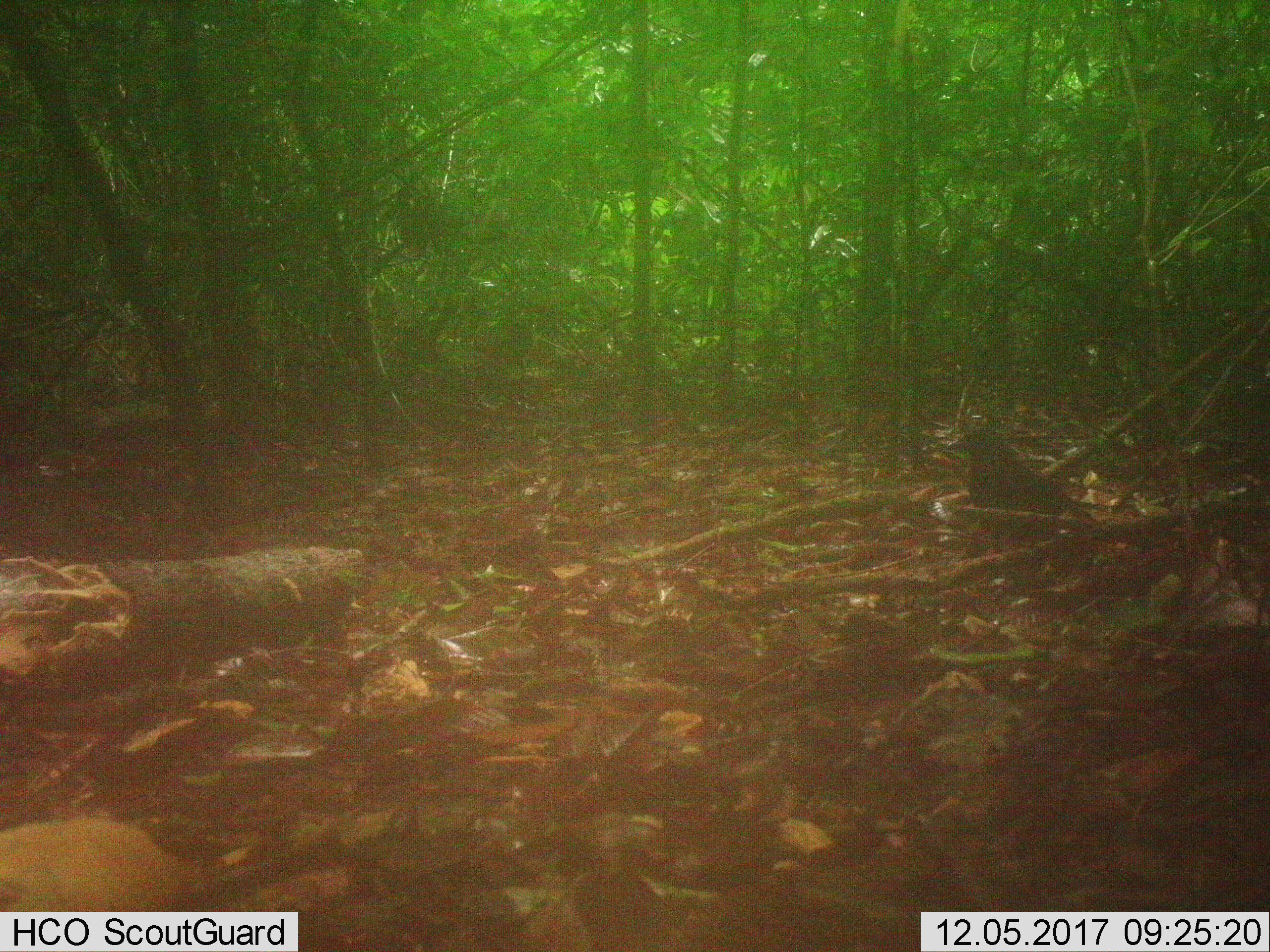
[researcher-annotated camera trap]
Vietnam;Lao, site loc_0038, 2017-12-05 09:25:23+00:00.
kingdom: Animalia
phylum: Chordata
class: Aves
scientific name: Aves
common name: bird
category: unidentified bird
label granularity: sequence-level